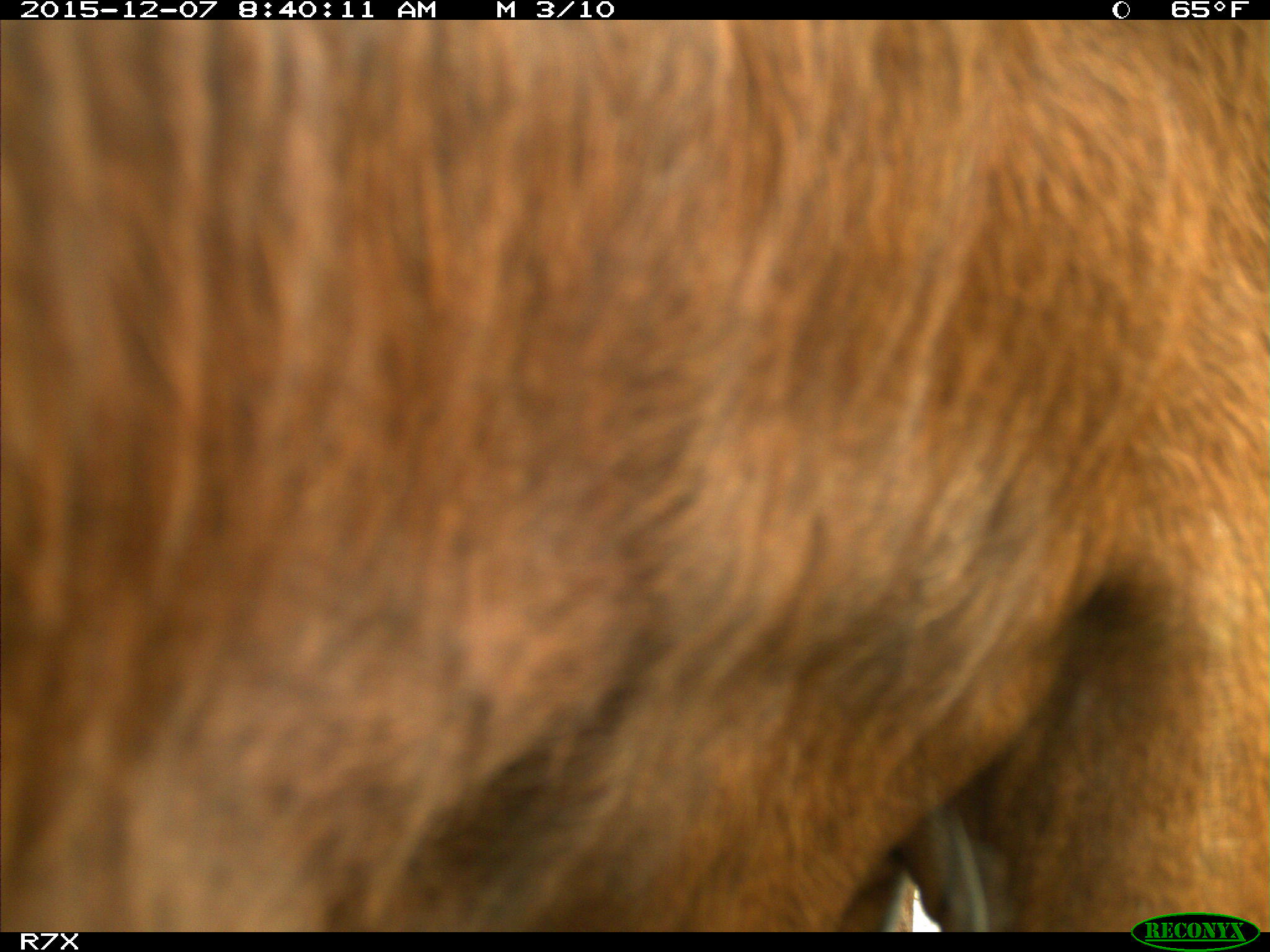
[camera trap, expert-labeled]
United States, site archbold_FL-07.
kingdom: Animalia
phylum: Chordata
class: Mammalia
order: Artiodactyla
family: Bovidae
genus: Bos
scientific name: Bos taurus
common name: domestic cow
Bos taurus (domestic cow).